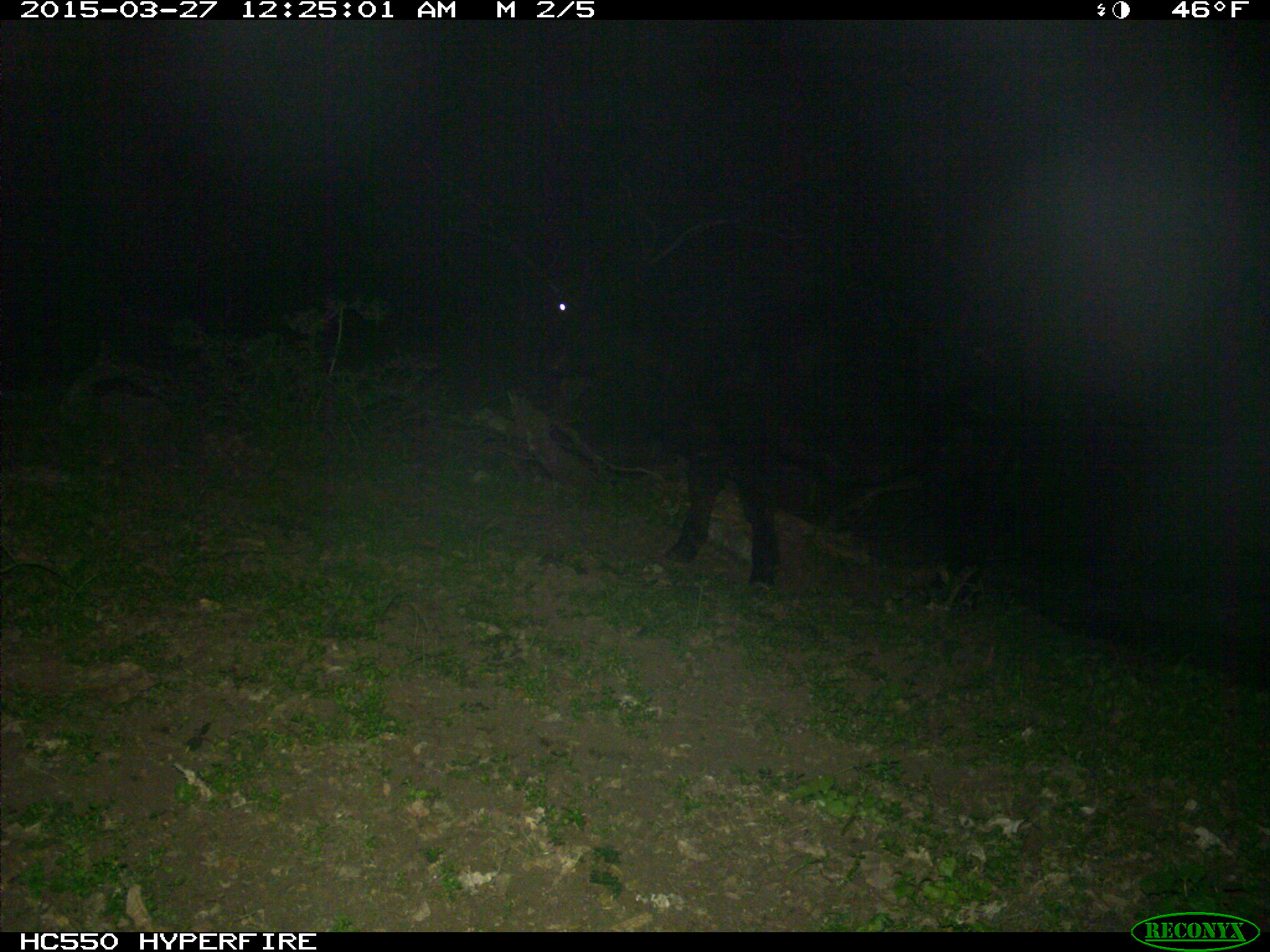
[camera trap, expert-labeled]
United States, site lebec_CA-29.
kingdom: Animalia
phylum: Chordata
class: Mammalia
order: Artiodactyla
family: Bovidae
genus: Bos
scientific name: Bos taurus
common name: domestic cow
Bos taurus (domestic cow).